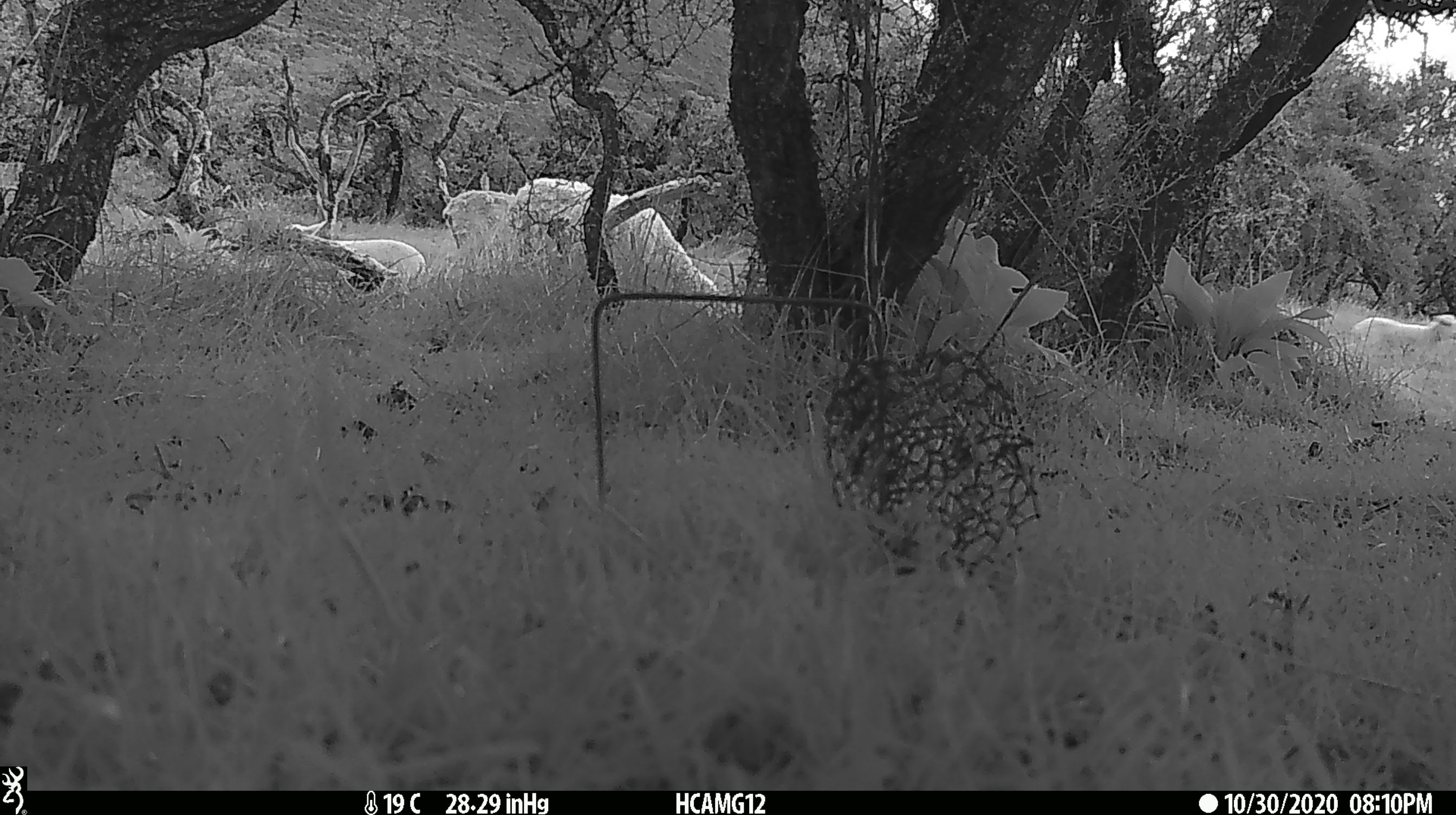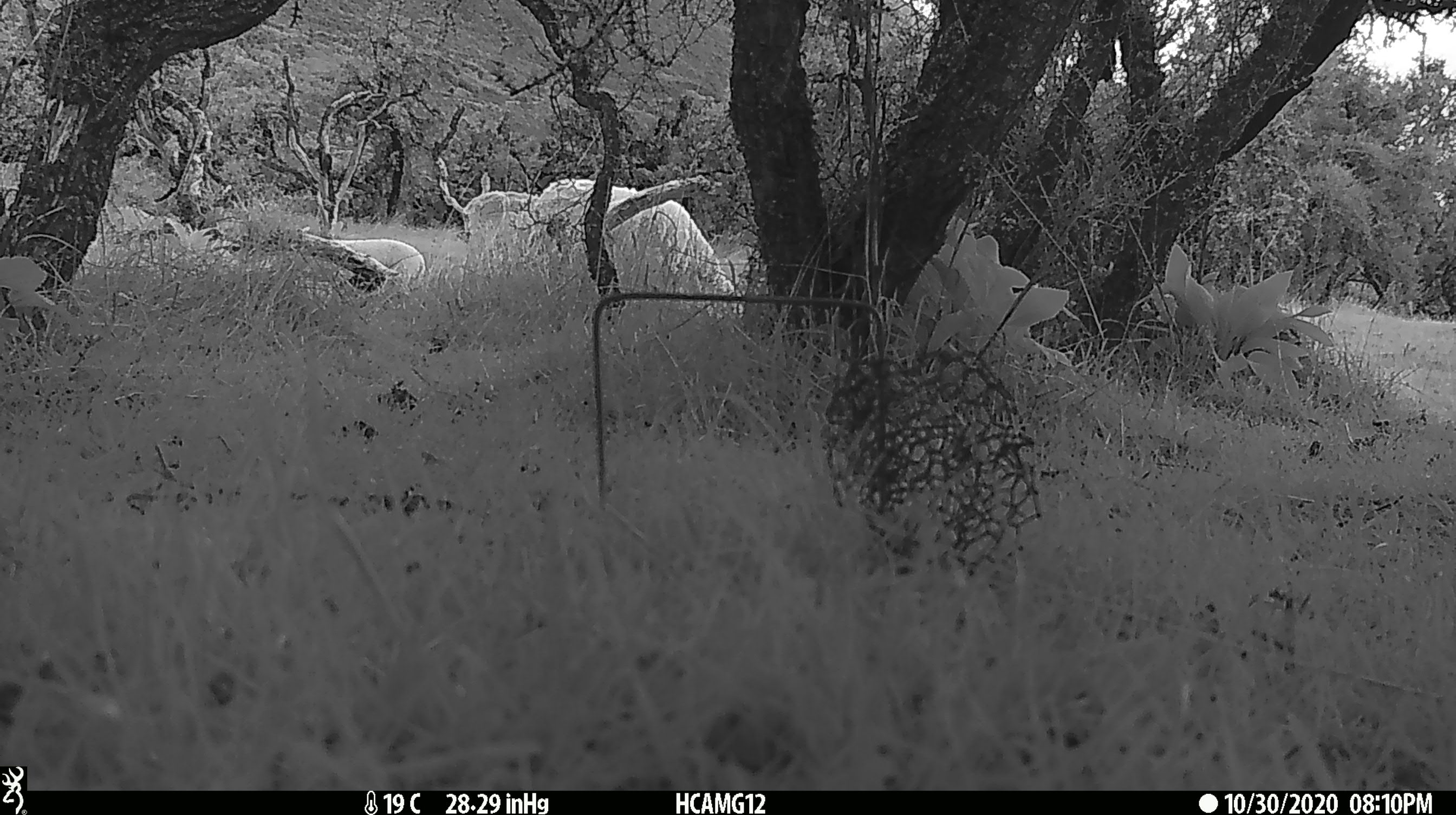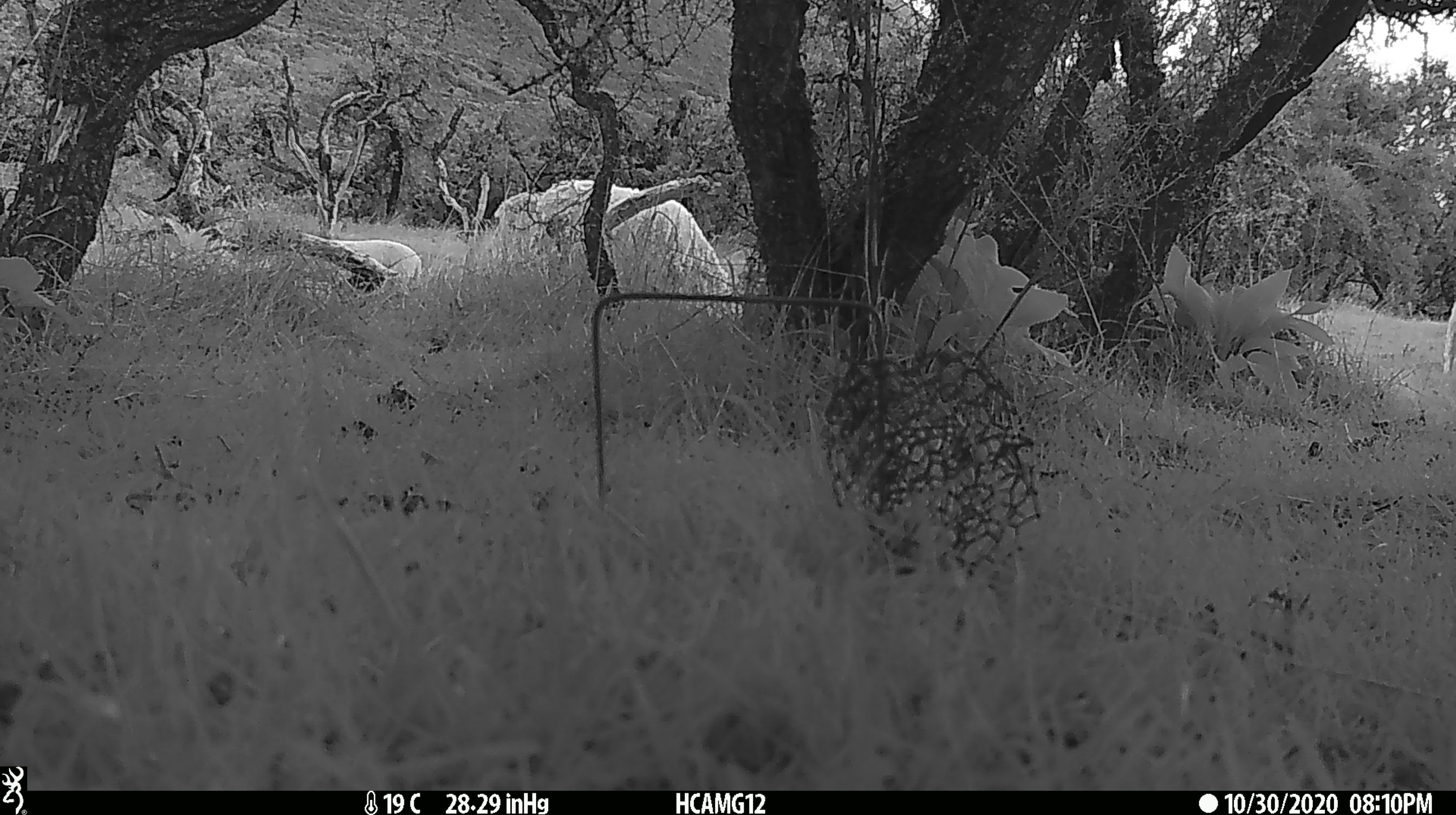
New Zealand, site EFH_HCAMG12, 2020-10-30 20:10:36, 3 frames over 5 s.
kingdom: Animalia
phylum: Chordata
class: Mammalia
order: Artiodactyla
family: Bovidae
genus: Ovis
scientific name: Ovis aries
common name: domestic sheep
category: sheep